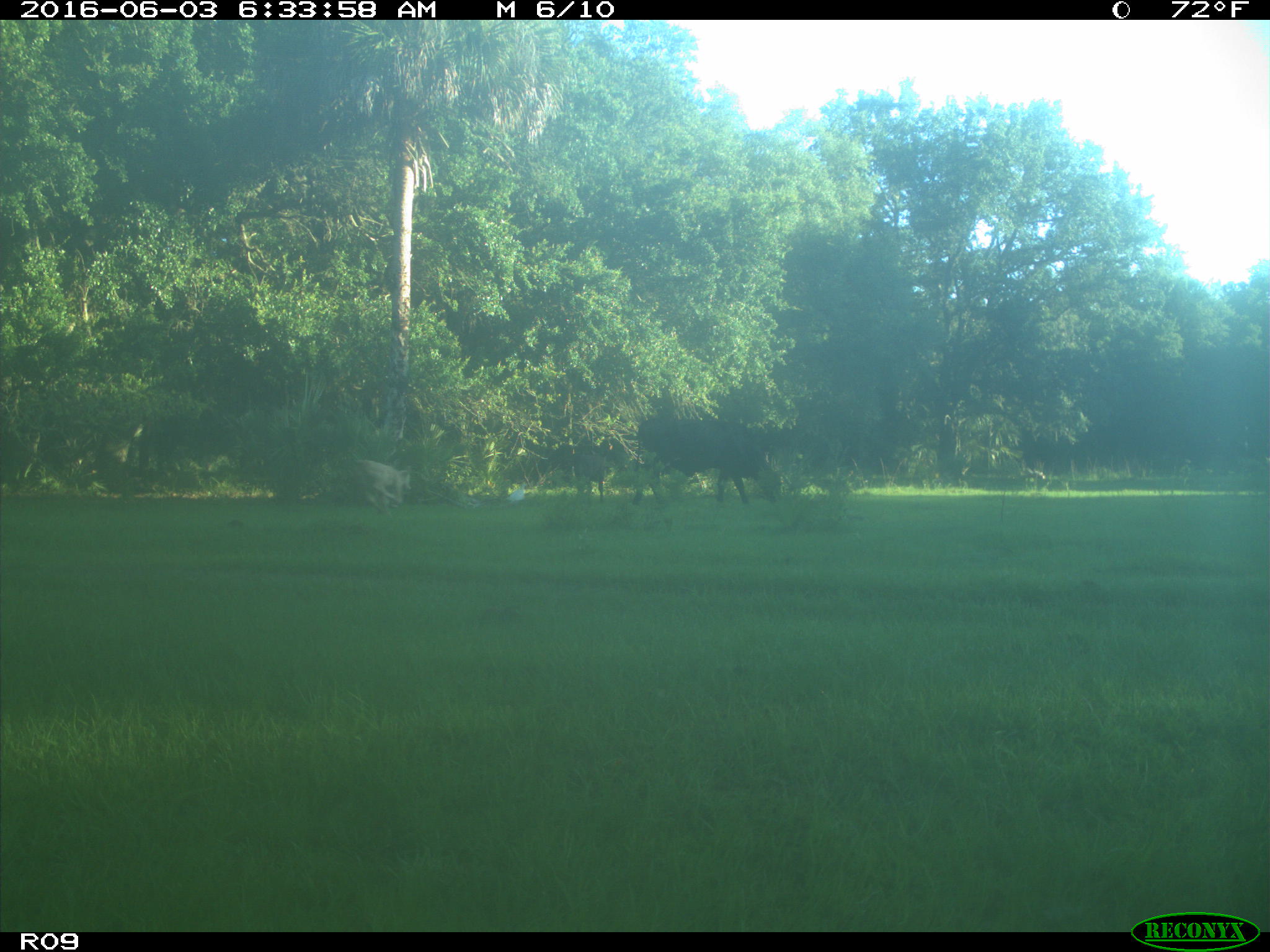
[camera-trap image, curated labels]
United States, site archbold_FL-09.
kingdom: Animalia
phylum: Chordata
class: Mammalia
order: Artiodactyla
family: Bovidae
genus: Bos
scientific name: Bos taurus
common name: domestic cow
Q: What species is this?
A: Bos taurus (domestic cow).